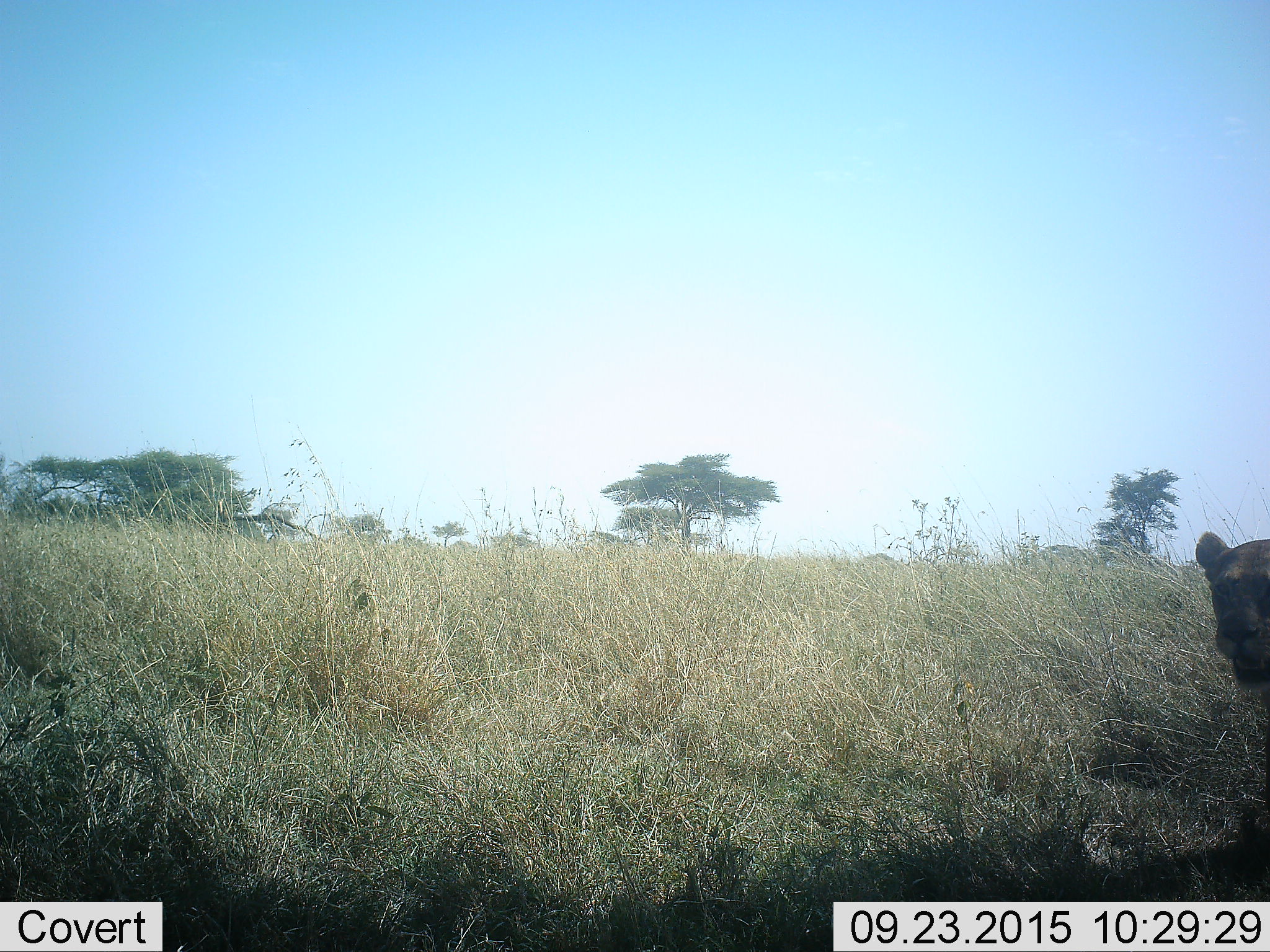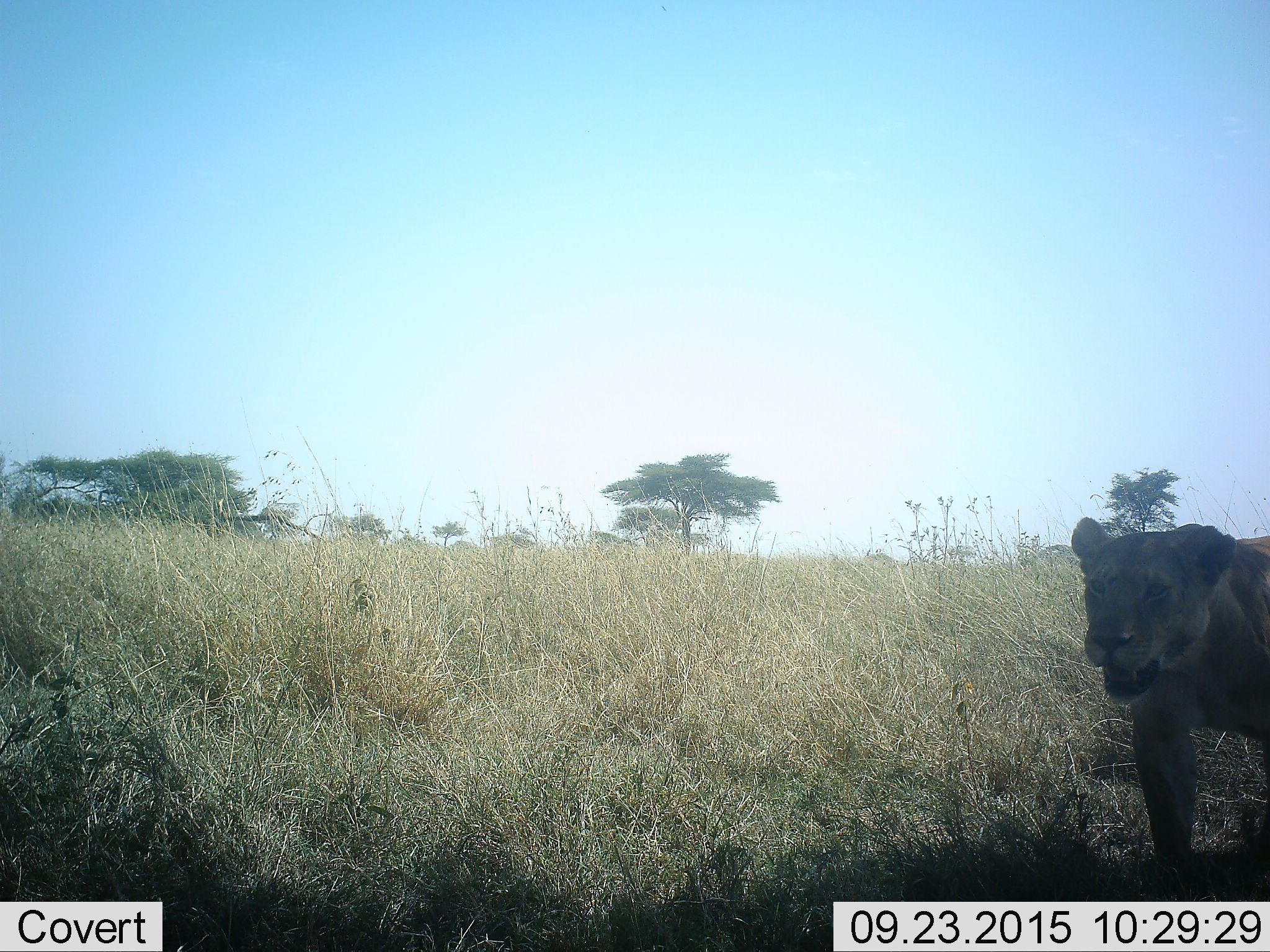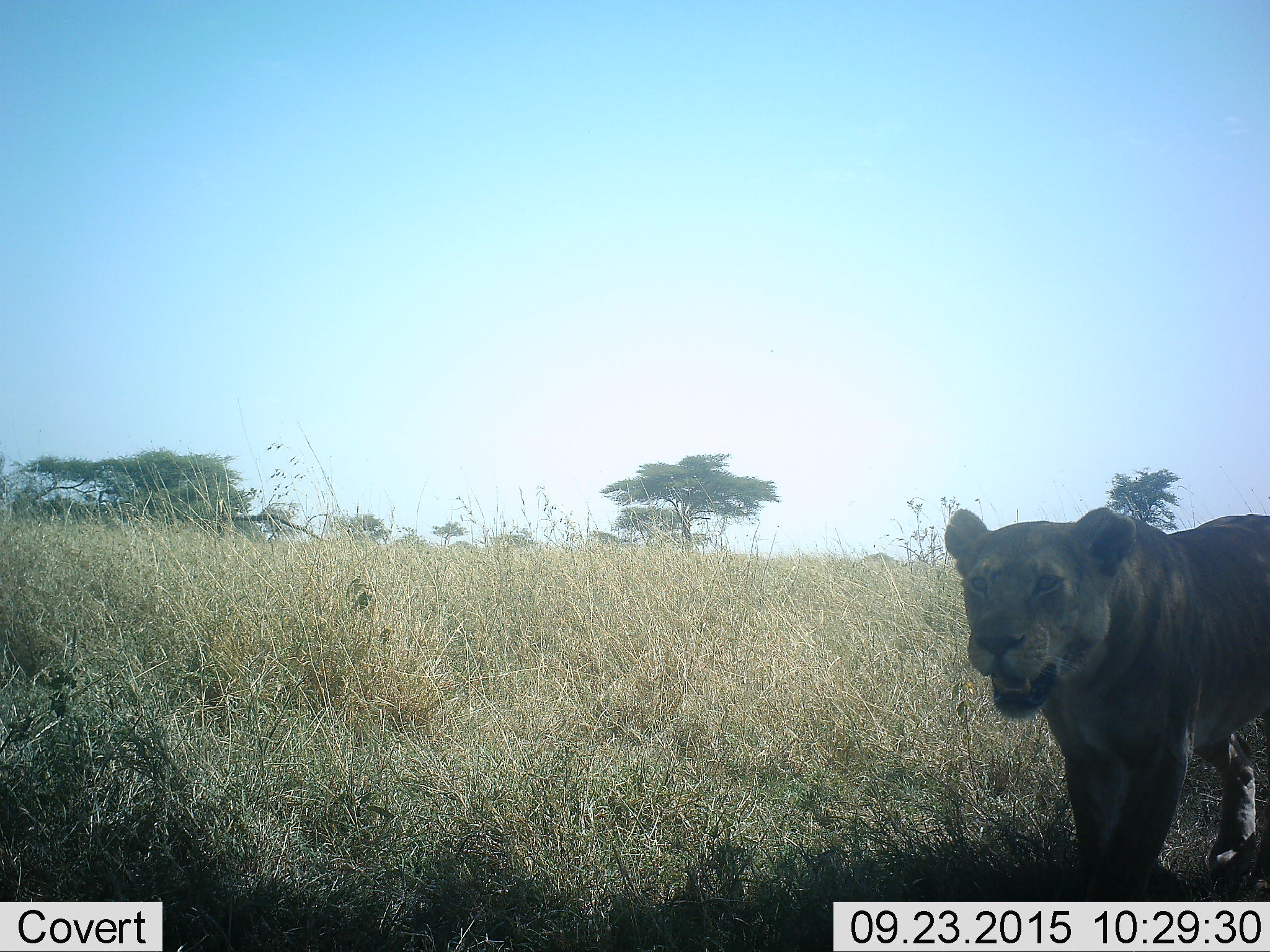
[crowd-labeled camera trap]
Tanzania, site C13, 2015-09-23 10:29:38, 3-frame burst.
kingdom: Animalia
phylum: Chordata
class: Mammalia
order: Carnivora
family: Felidae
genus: Panthera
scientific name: Panthera leo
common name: lion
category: lionfemale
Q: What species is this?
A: Lionfemale (lion) (Panthera leo).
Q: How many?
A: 1.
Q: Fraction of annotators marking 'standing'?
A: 6%.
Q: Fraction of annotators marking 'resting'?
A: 0%.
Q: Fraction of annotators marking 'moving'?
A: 94%.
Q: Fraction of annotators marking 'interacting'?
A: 0%.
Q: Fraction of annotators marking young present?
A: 0%.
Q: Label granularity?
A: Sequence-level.